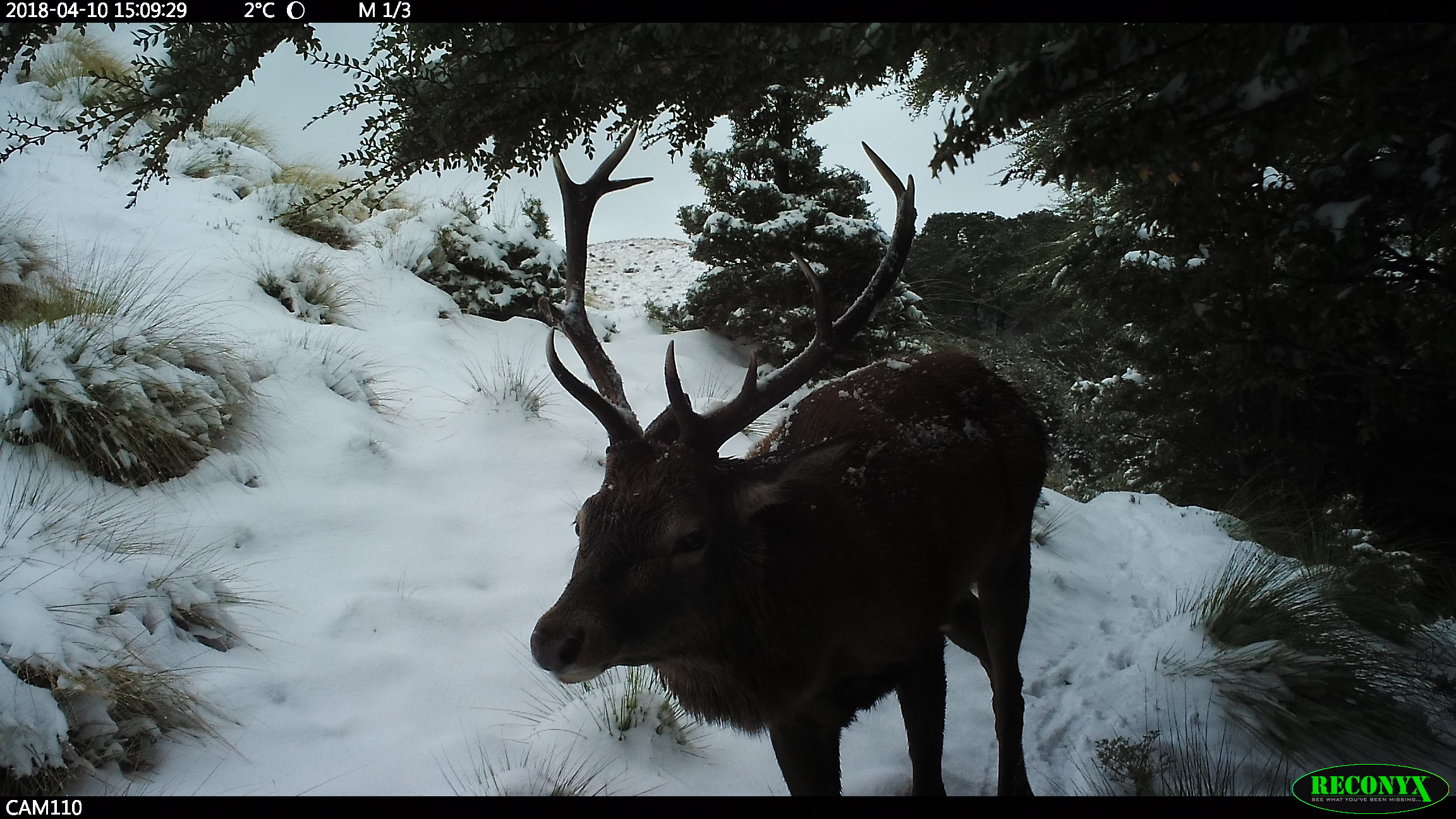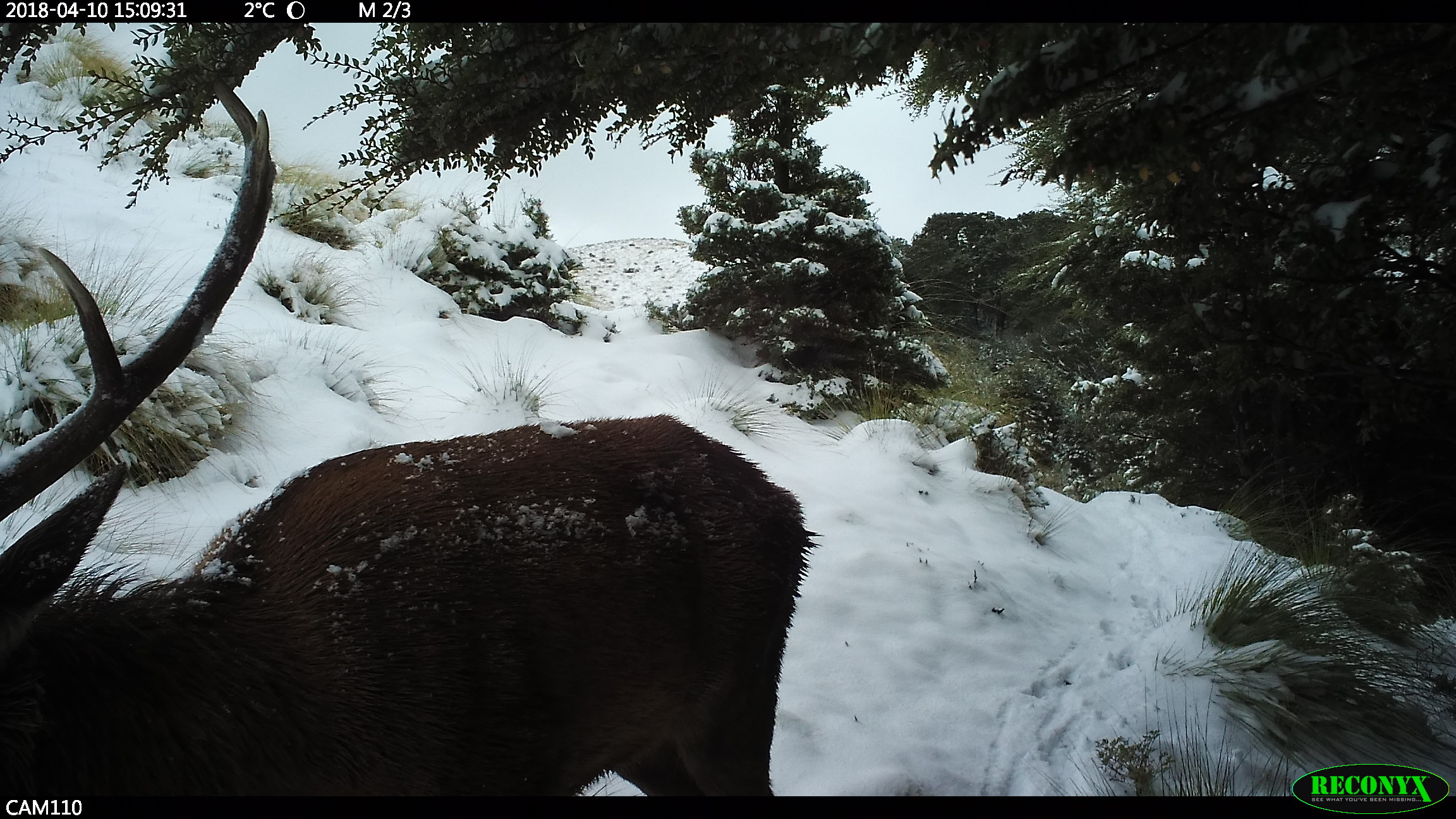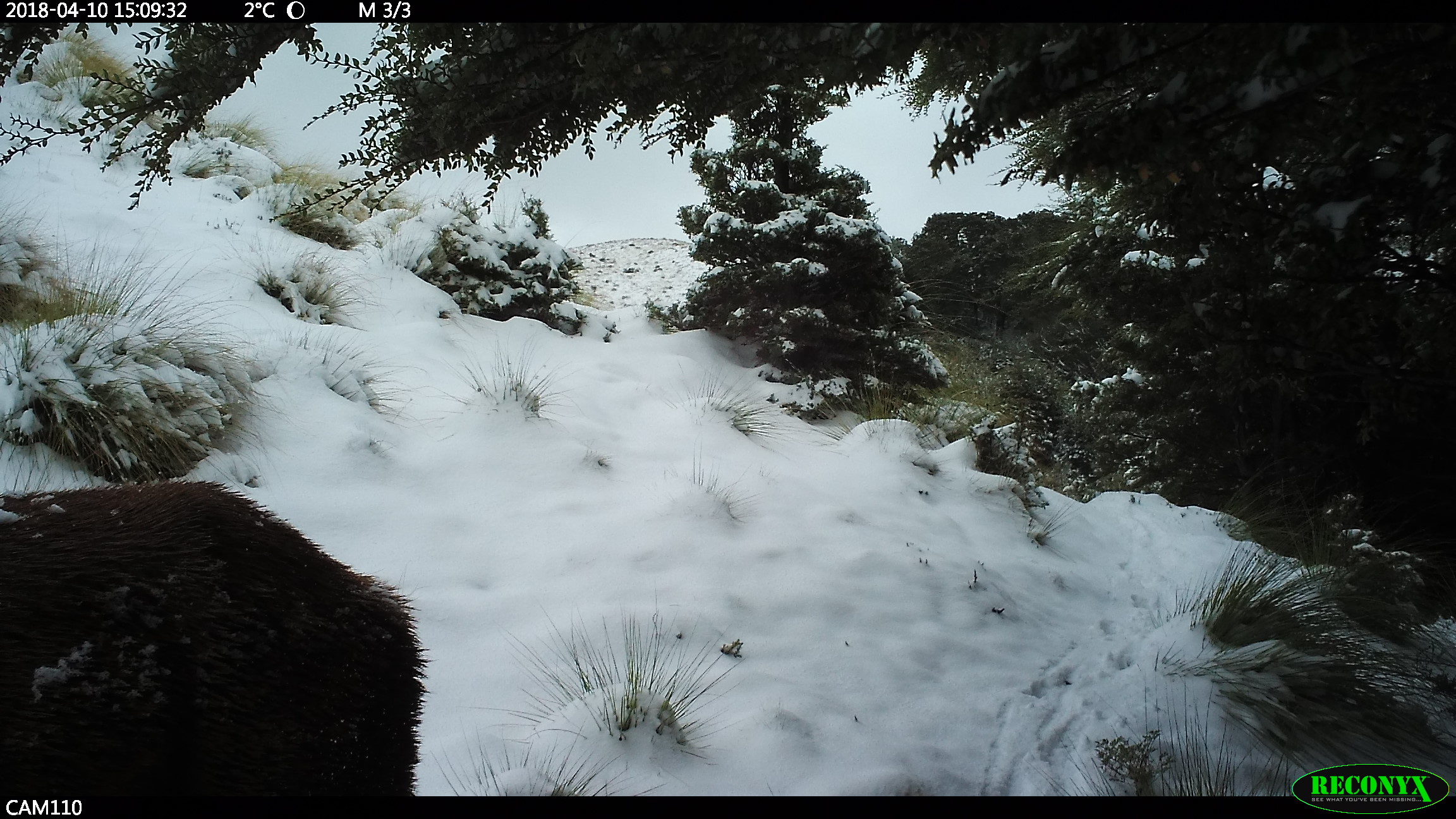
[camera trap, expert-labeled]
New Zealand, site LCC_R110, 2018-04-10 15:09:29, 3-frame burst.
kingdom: Animalia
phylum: Chordata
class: Mammalia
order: Artiodactyla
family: Cervidae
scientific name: Cervidae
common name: deer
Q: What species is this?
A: Deer (Cervidae).